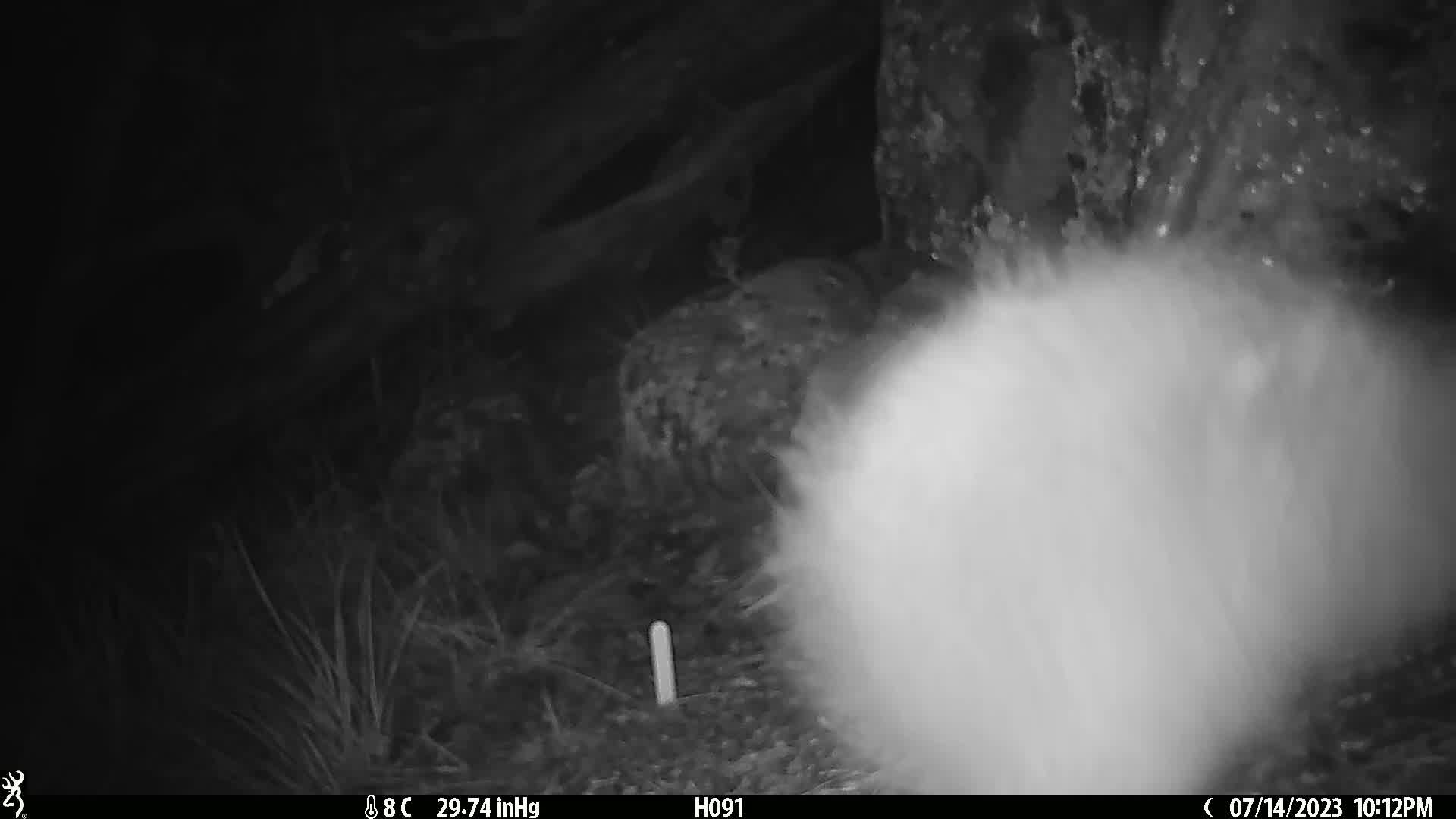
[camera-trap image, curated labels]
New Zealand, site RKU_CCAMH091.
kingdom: Animalia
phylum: Chordata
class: Aves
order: Apterygiformes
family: Apterygidae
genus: Apteryx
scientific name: Apteryx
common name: kiwi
Kiwi (Apteryx).